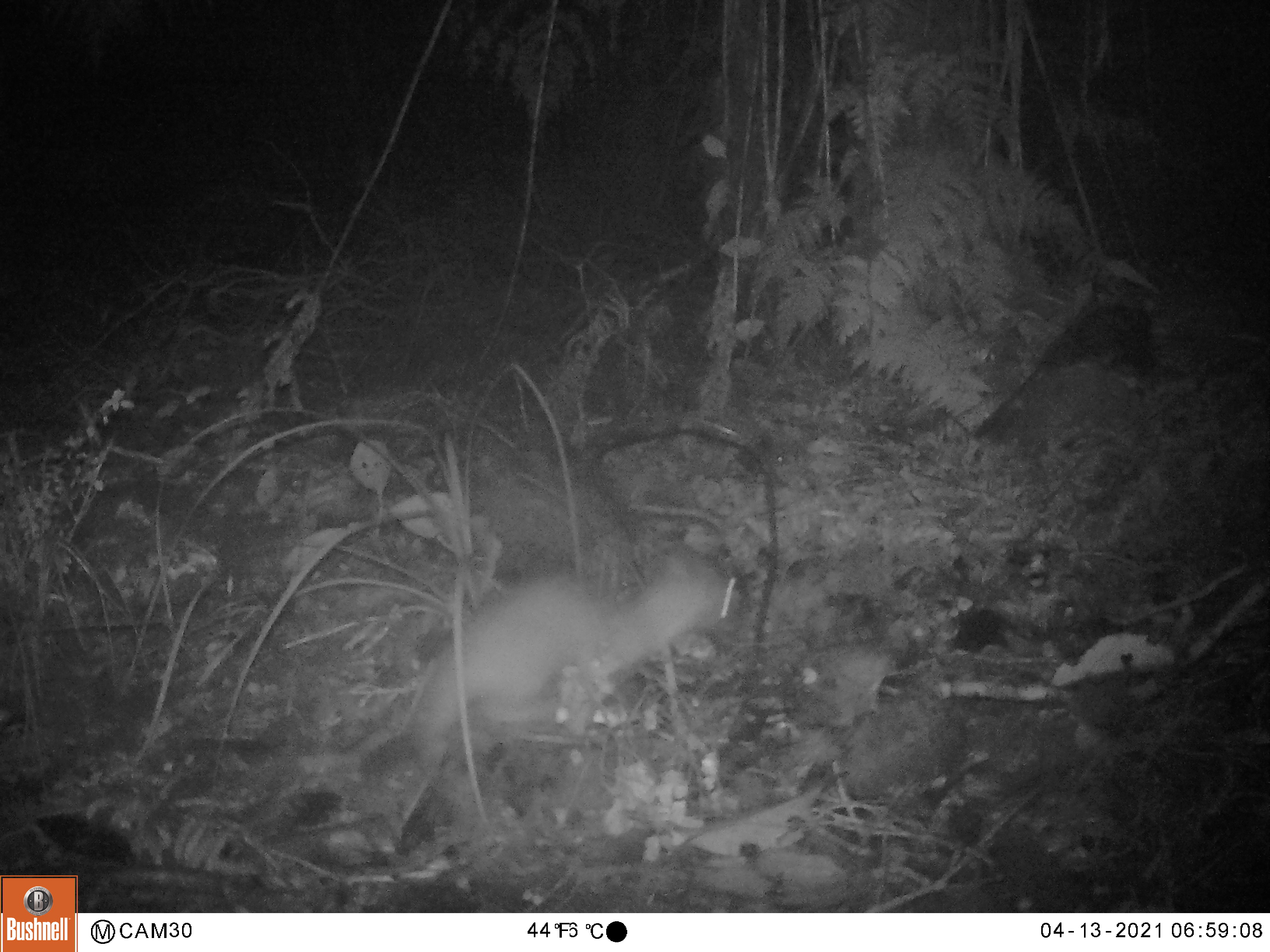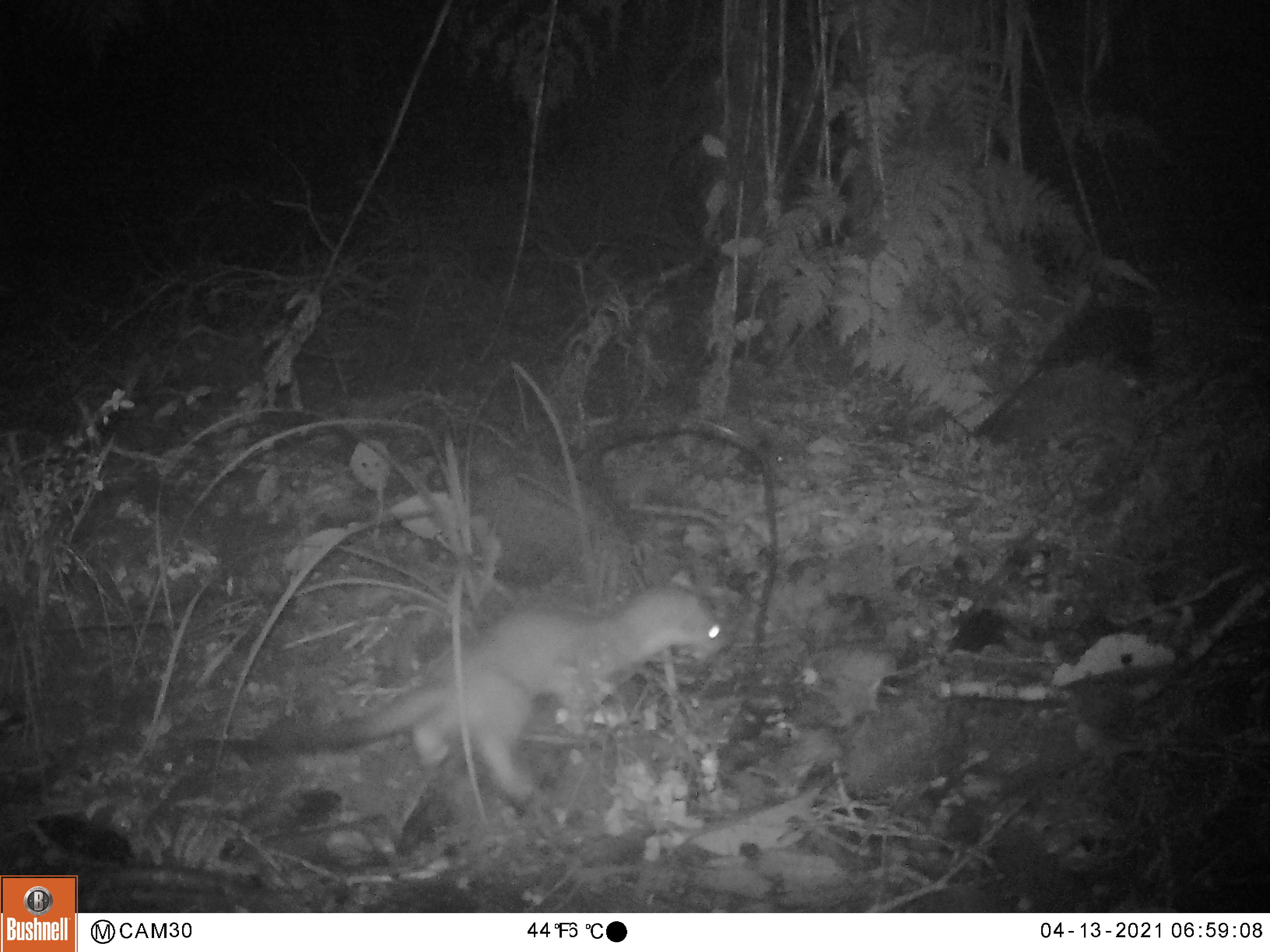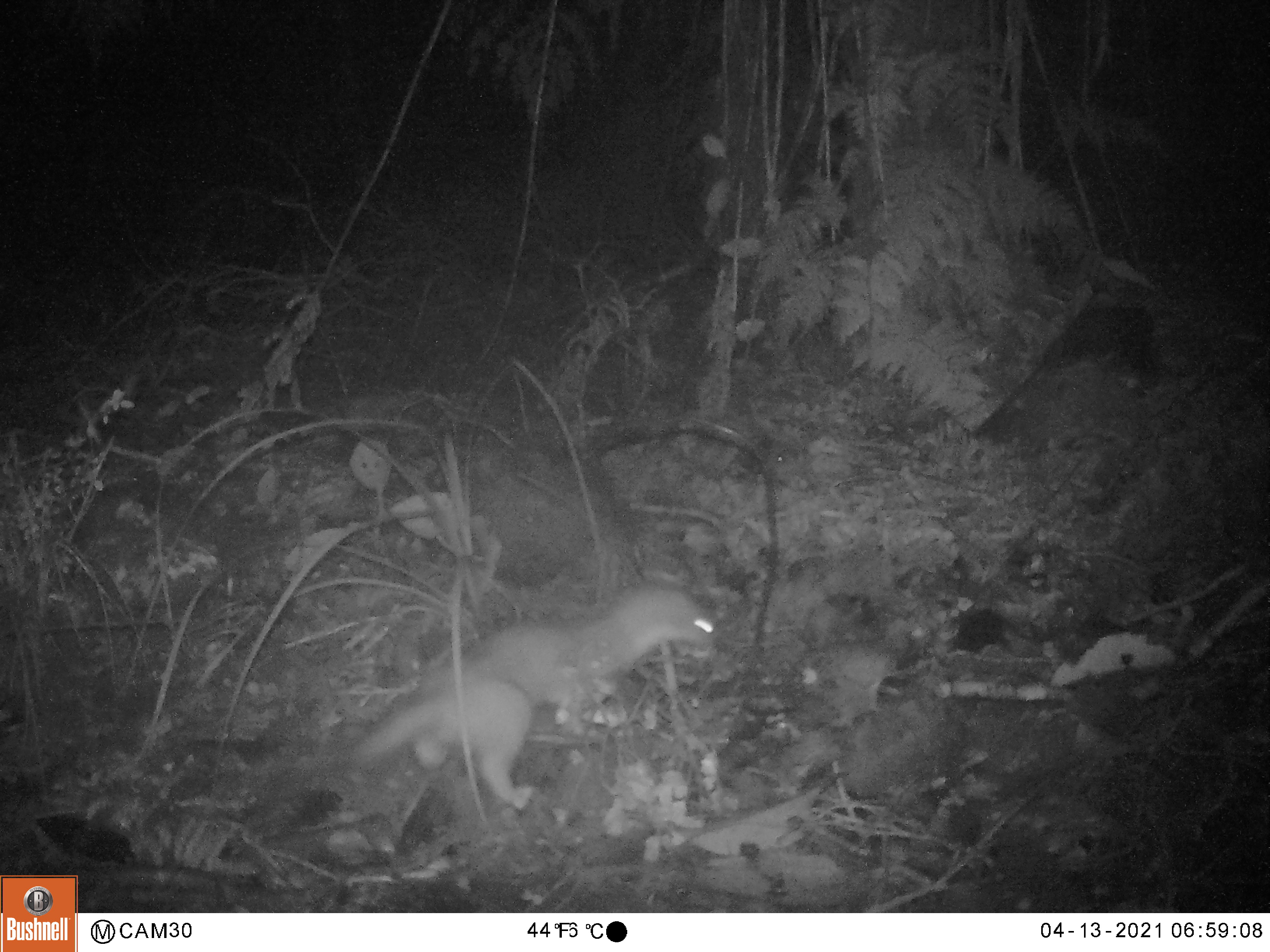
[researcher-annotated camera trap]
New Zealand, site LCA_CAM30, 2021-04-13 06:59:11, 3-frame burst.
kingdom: Animalia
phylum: Chordata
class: Mammalia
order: Carnivora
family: Mustelidae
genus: Mustela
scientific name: Mustela erminea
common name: stoat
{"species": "stoat (Mustela erminea)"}